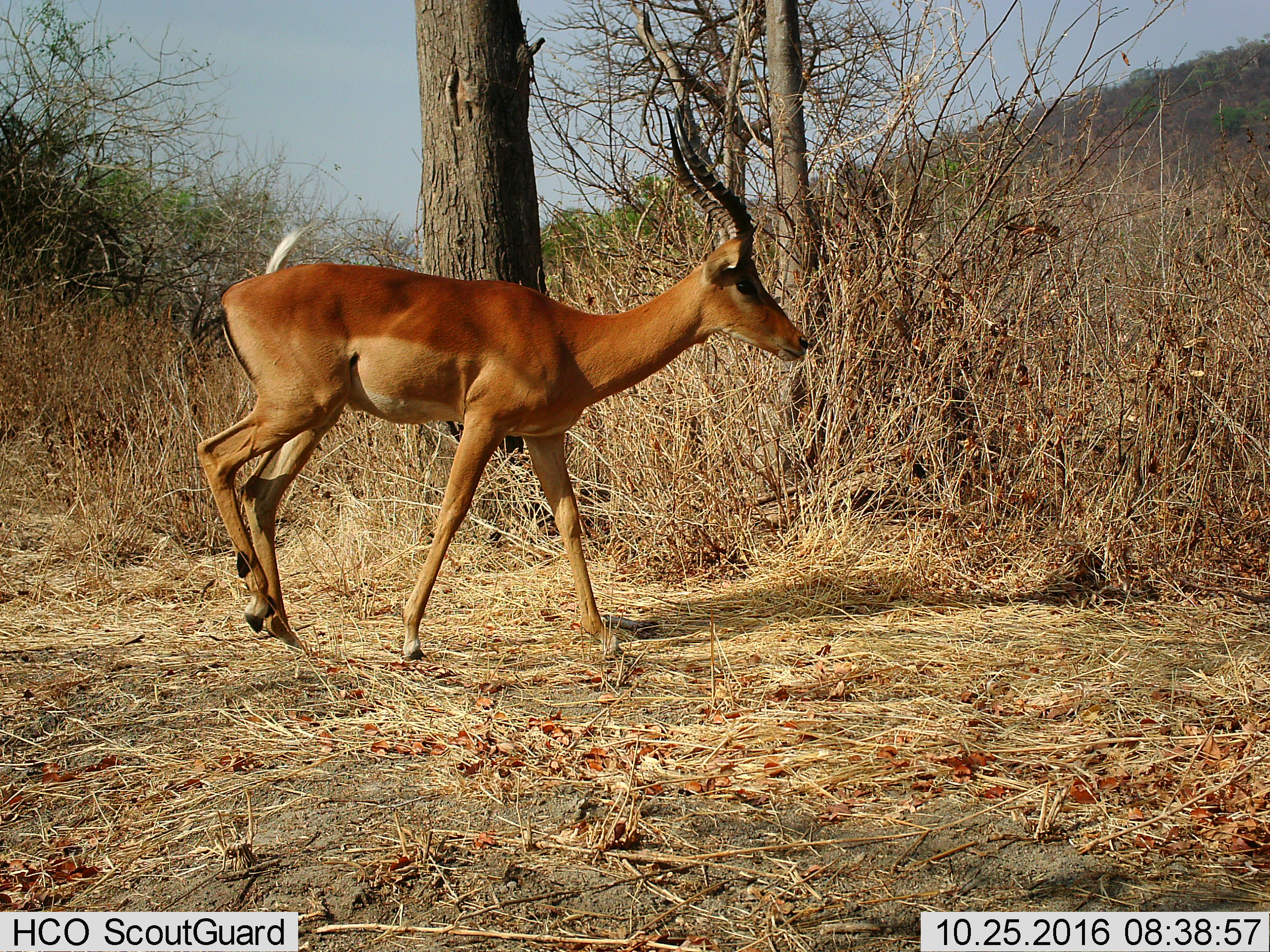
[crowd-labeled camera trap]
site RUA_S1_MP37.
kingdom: Animalia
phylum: Chordata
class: Mammalia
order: Artiodactyla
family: Bovidae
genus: Aepyceros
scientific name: Aepyceros melampus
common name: impala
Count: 1.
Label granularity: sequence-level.